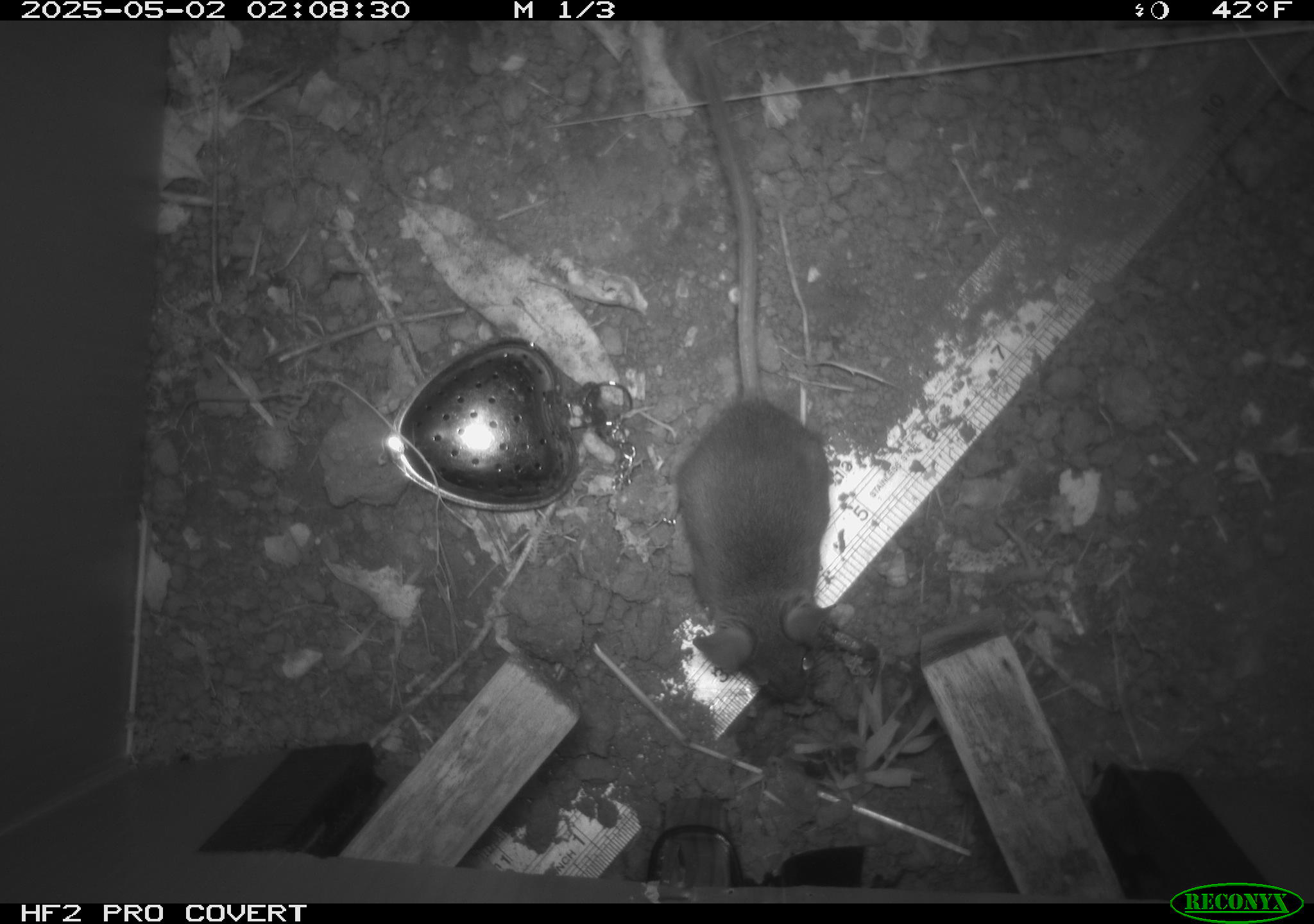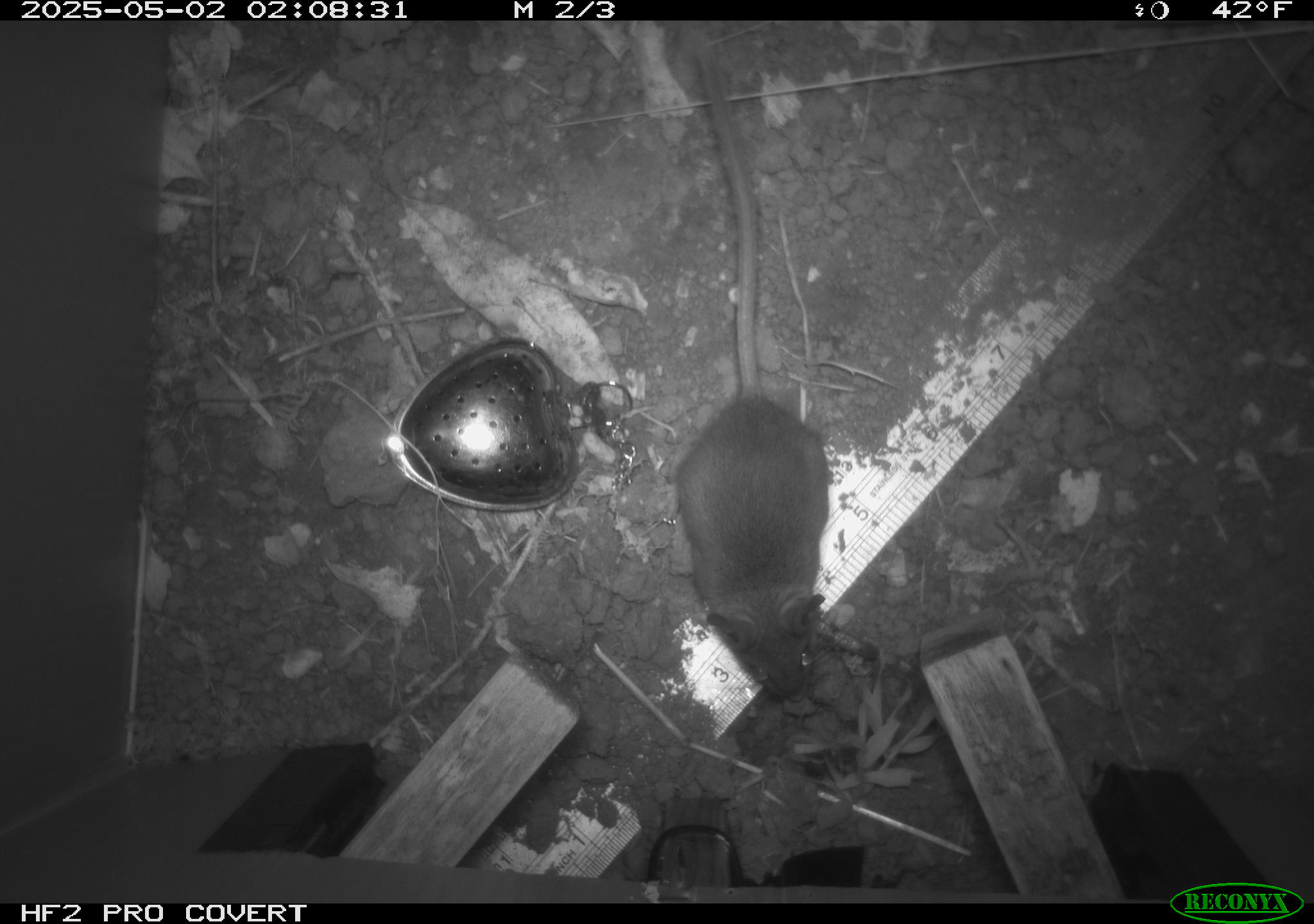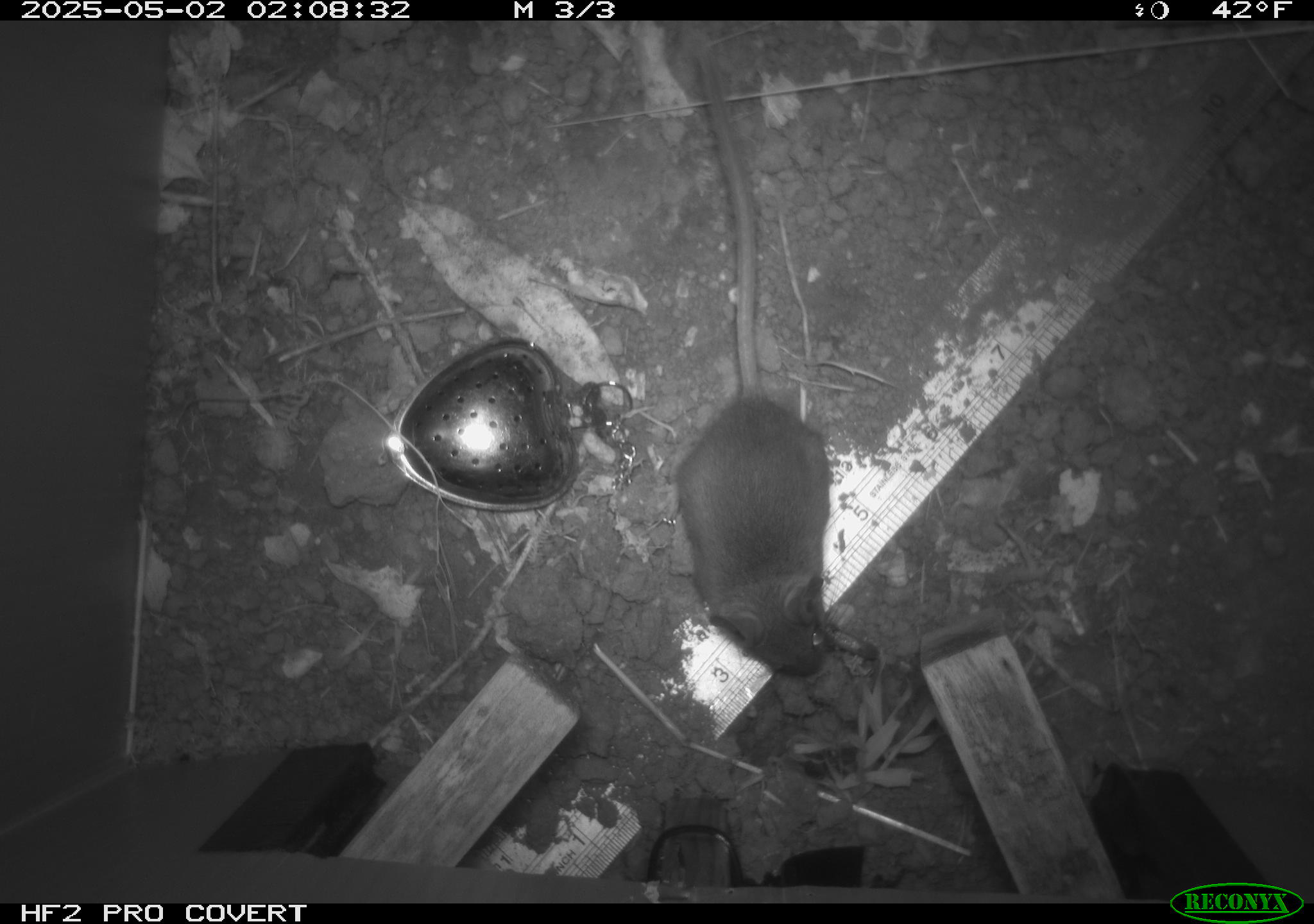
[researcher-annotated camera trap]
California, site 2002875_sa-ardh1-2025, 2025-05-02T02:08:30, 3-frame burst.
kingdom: Animalia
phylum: Chordata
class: Mammalia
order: Rodentia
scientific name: Rodentia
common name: mouse species